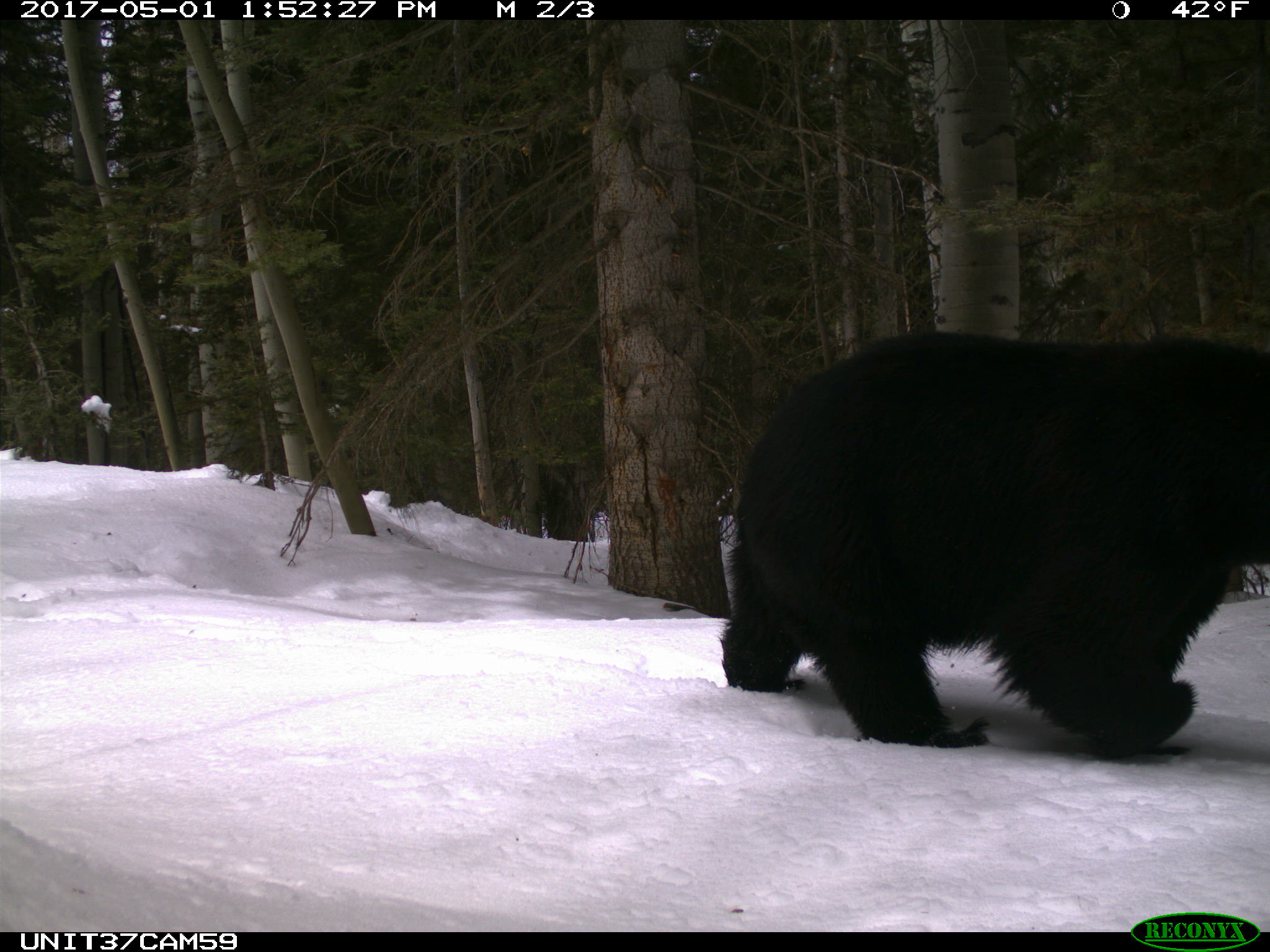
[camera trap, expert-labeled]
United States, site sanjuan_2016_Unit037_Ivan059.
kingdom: Animalia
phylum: Chordata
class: Mammalia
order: Carnivora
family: Ursidae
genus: Ursus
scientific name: Ursus americanus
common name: american black bear